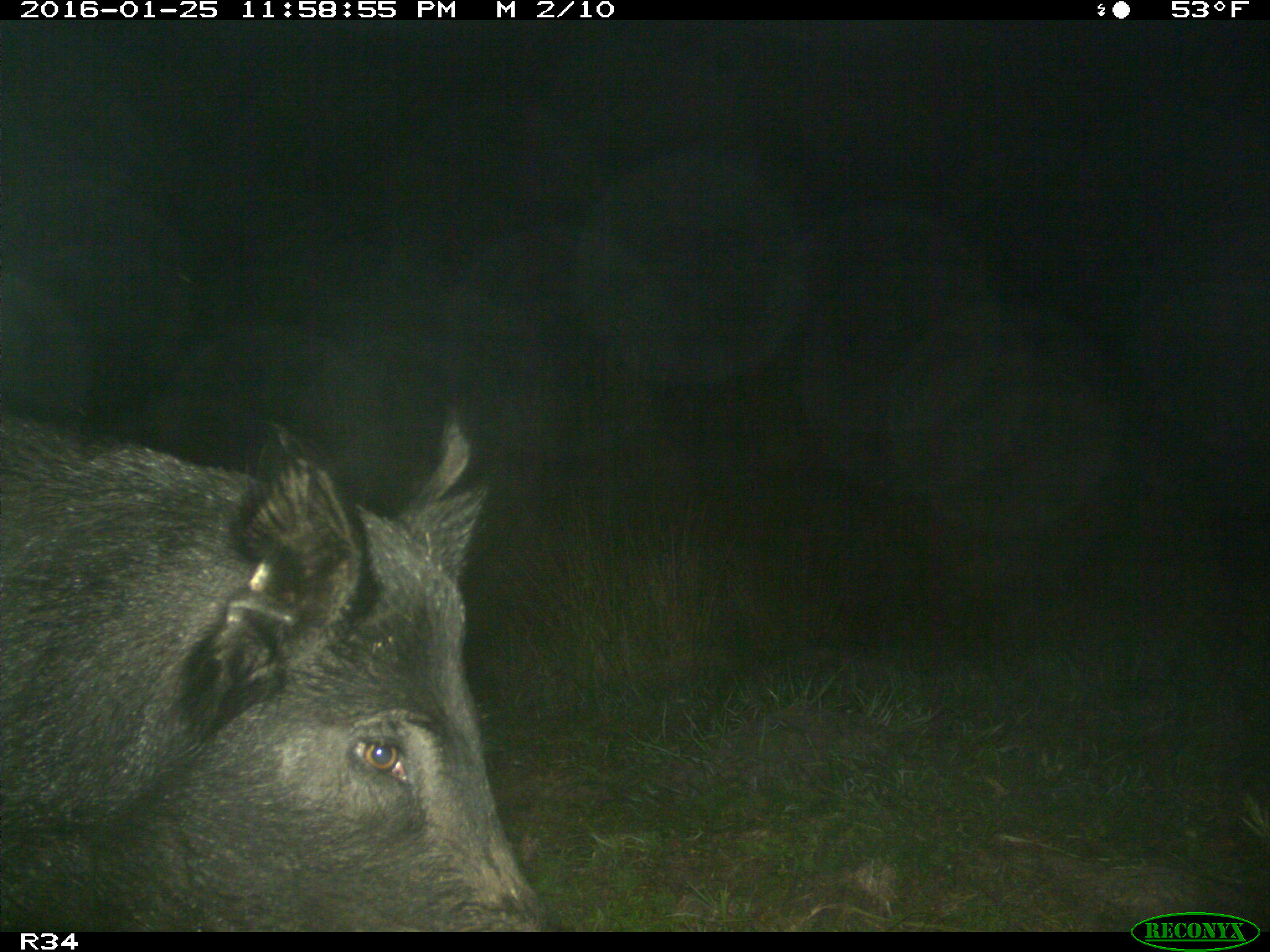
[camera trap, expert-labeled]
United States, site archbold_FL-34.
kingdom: Animalia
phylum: Chordata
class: Mammalia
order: Artiodactyla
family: Suidae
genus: Sus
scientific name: Sus scrofa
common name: wild boar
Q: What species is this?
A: Sus scrofa (wild boar).